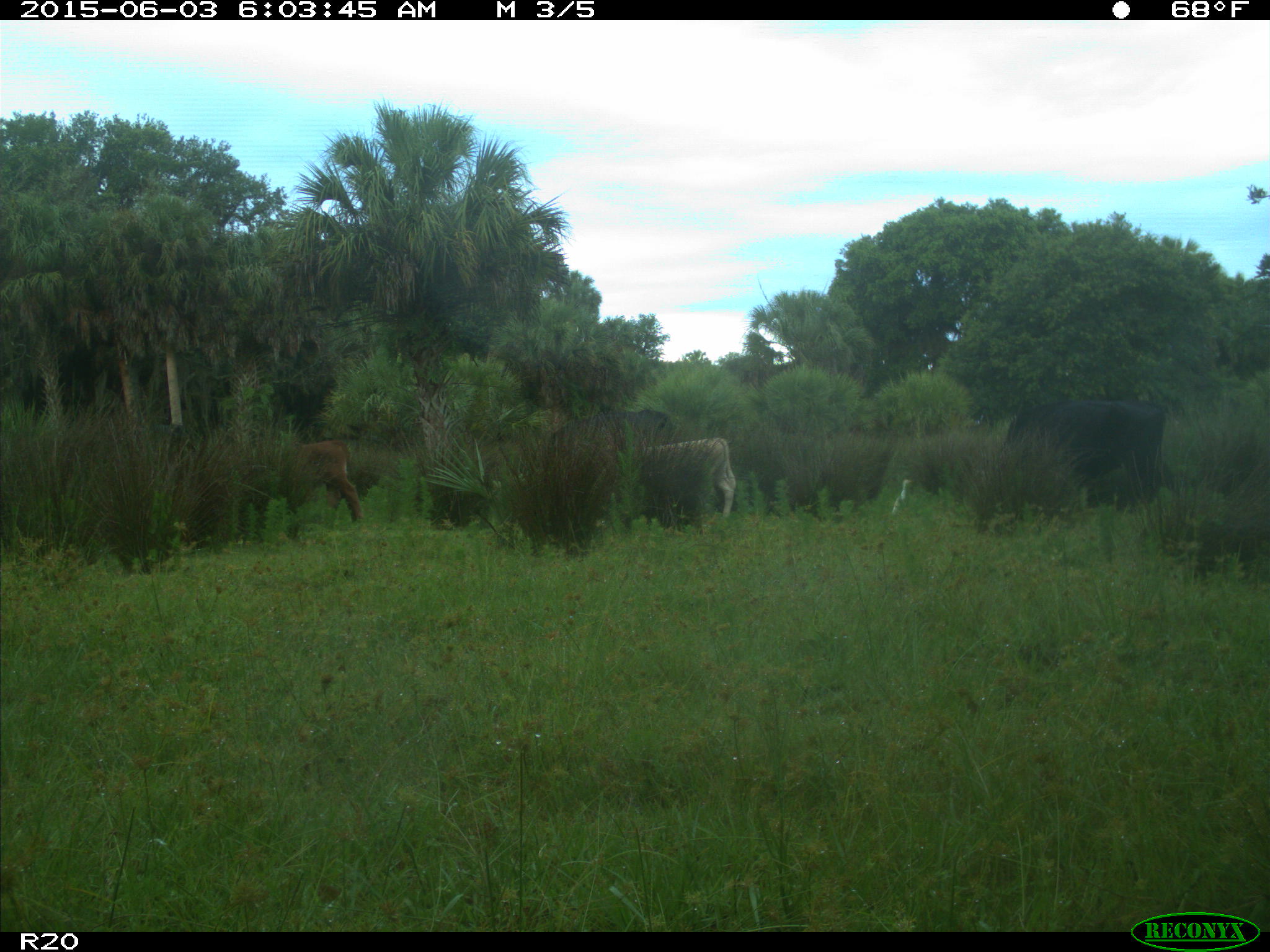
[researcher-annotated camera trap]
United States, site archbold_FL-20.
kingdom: Animalia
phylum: Chordata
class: Mammalia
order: Artiodactyla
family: Bovidae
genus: Bos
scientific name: Bos taurus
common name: domestic cow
Bos taurus (domestic cow).